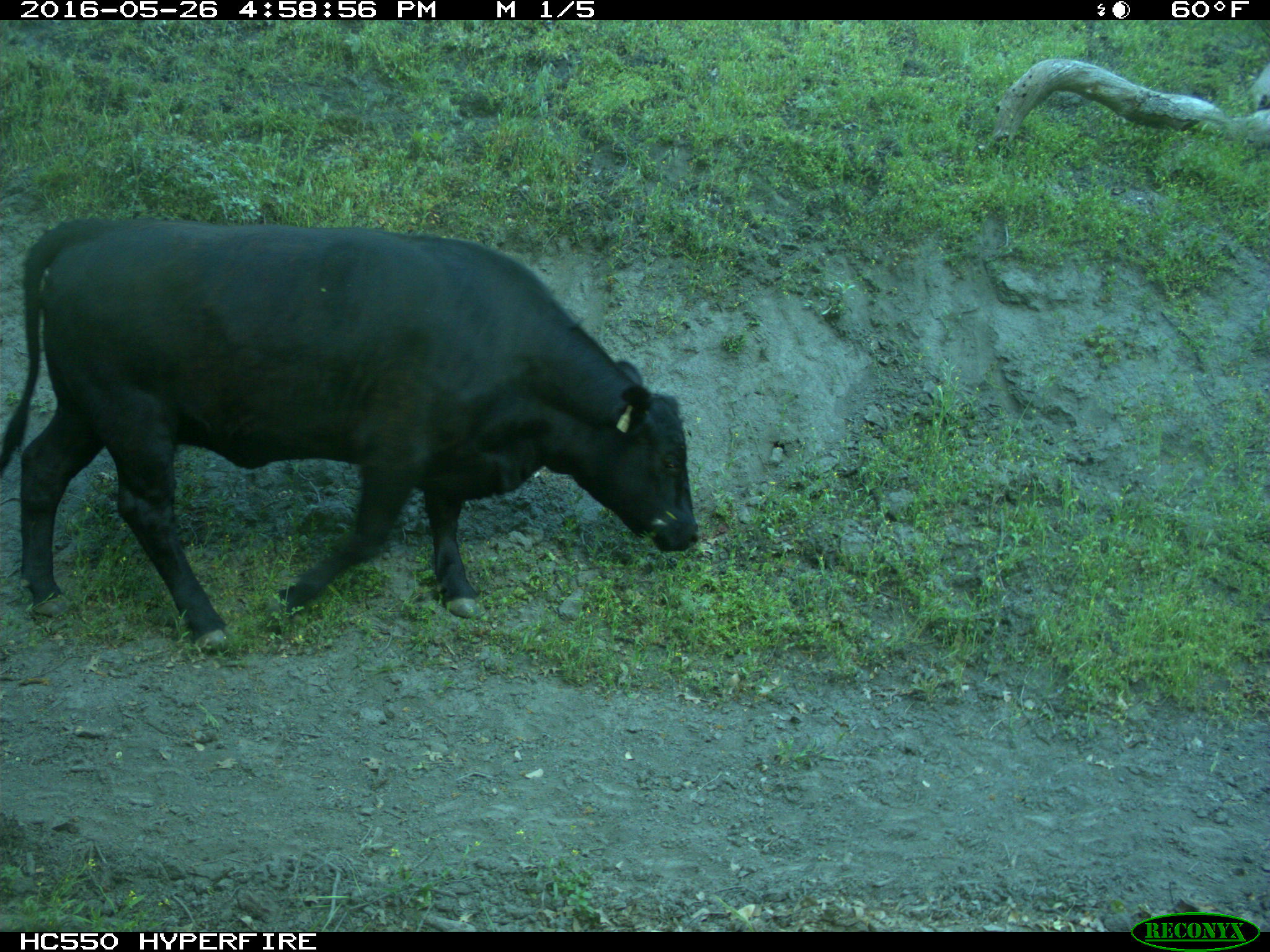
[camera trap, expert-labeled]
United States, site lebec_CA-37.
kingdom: Animalia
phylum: Chordata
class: Mammalia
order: Artiodactyla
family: Bovidae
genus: Bos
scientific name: Bos taurus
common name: domestic cow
Bos taurus (domestic cow).